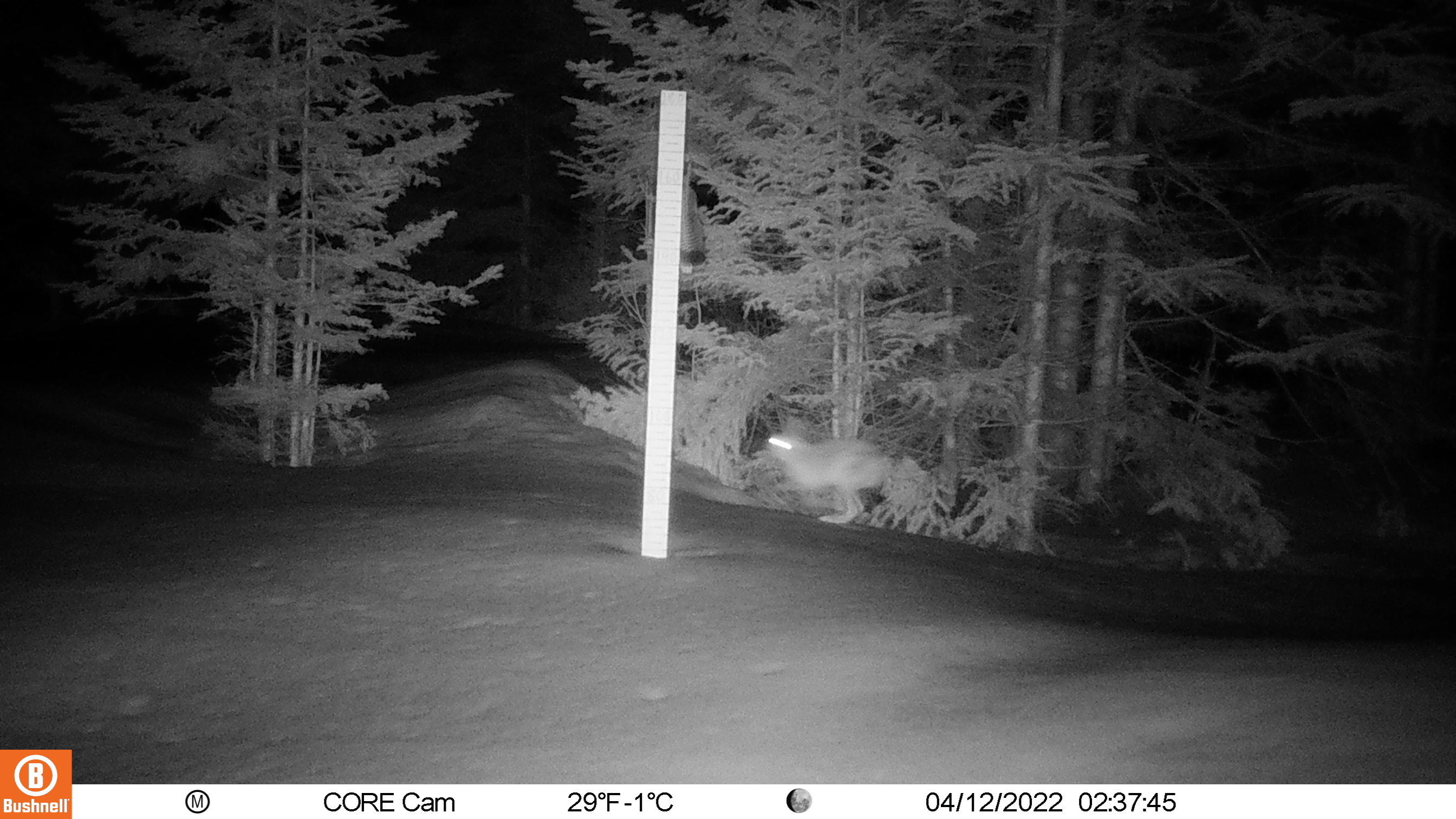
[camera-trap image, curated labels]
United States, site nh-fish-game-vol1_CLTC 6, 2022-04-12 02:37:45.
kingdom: Animalia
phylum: Chordata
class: Mammalia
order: Lagomorpha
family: Leporidae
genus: Lepus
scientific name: Lepus americanus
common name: snowshoe hare